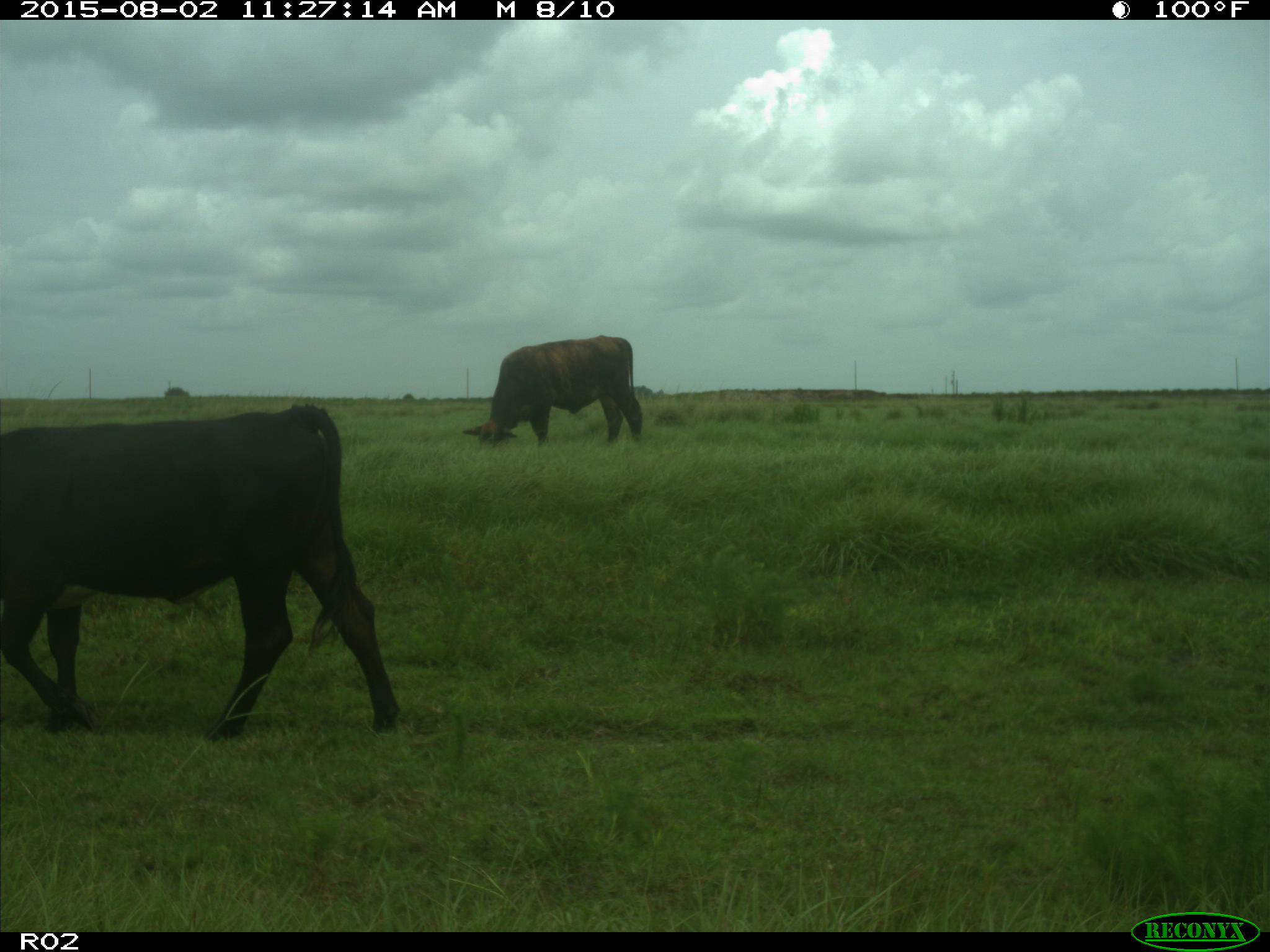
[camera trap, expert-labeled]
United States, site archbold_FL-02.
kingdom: Animalia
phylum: Chordata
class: Mammalia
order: Artiodactyla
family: Bovidae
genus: Bos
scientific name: Bos taurus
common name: domestic cow